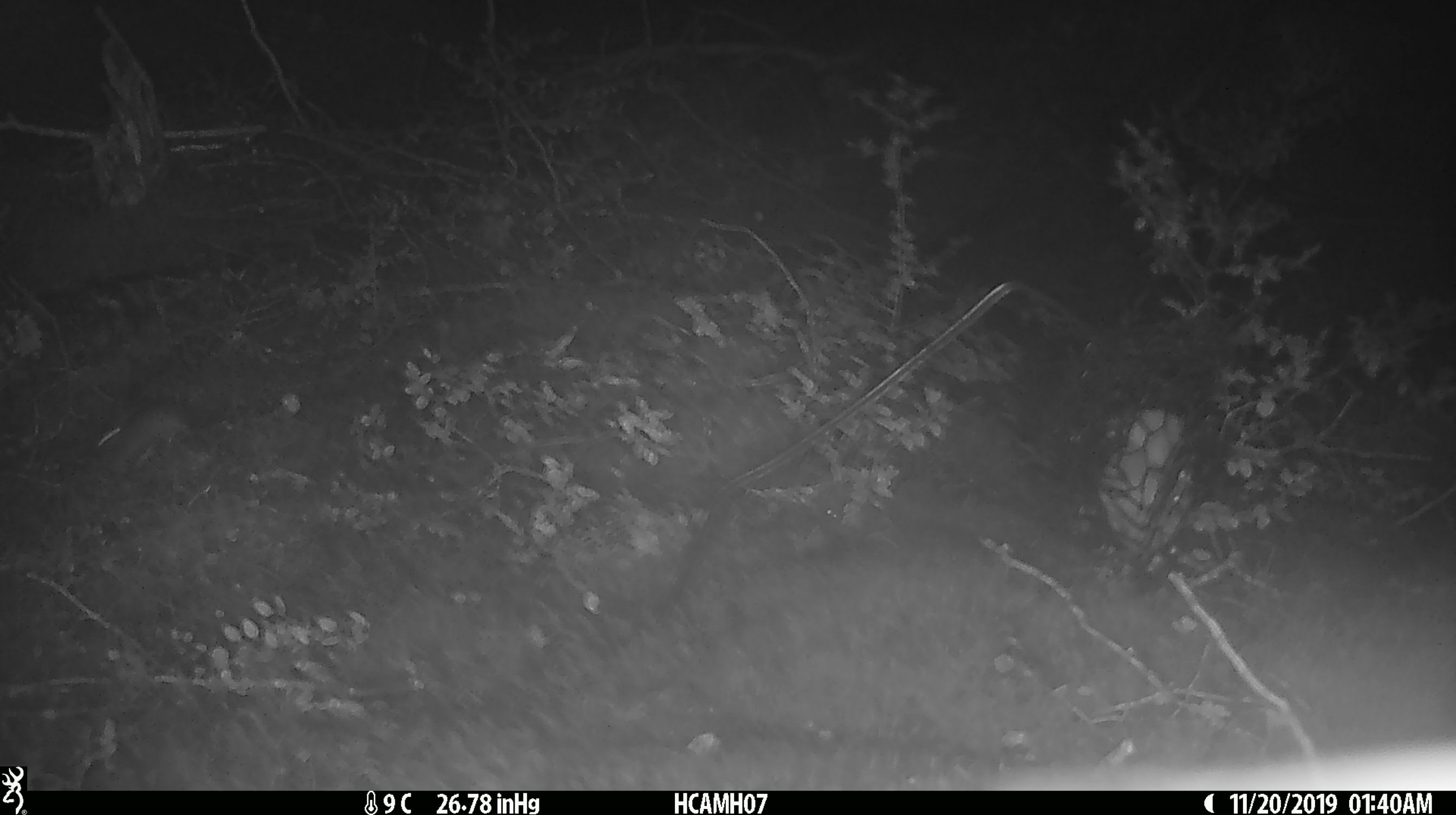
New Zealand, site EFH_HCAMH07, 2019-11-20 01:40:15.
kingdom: Animalia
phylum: Chordata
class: Mammalia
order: Rodentia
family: Muridae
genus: Mus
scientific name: Mus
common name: mouse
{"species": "mouse (Mus)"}